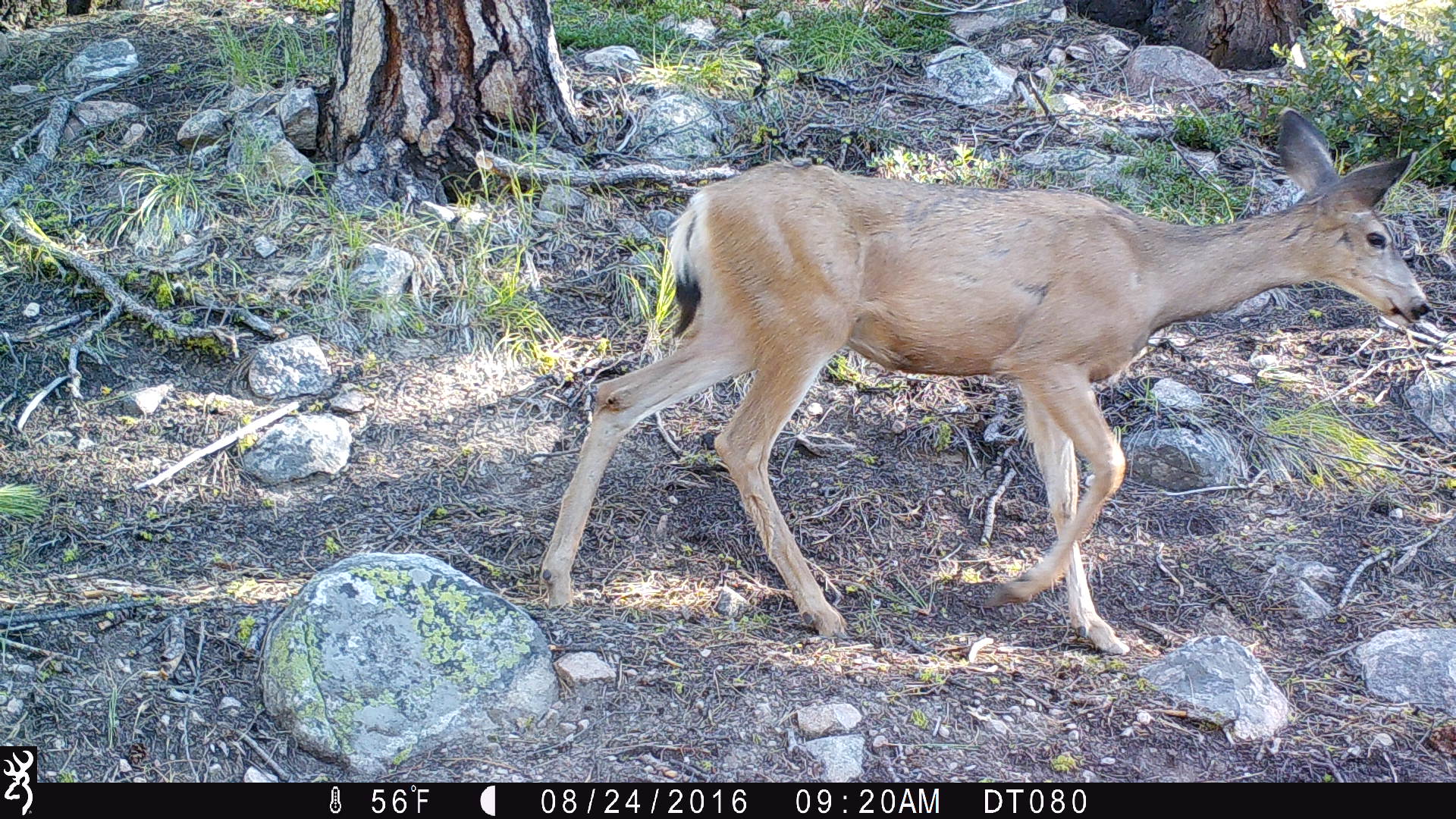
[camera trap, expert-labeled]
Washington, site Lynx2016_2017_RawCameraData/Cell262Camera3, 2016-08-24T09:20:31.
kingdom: Animalia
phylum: Chordata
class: Mammalia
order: Artiodactyla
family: Cervidae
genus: Odocoileus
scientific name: Odocoileus hemionus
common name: mule deer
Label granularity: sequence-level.